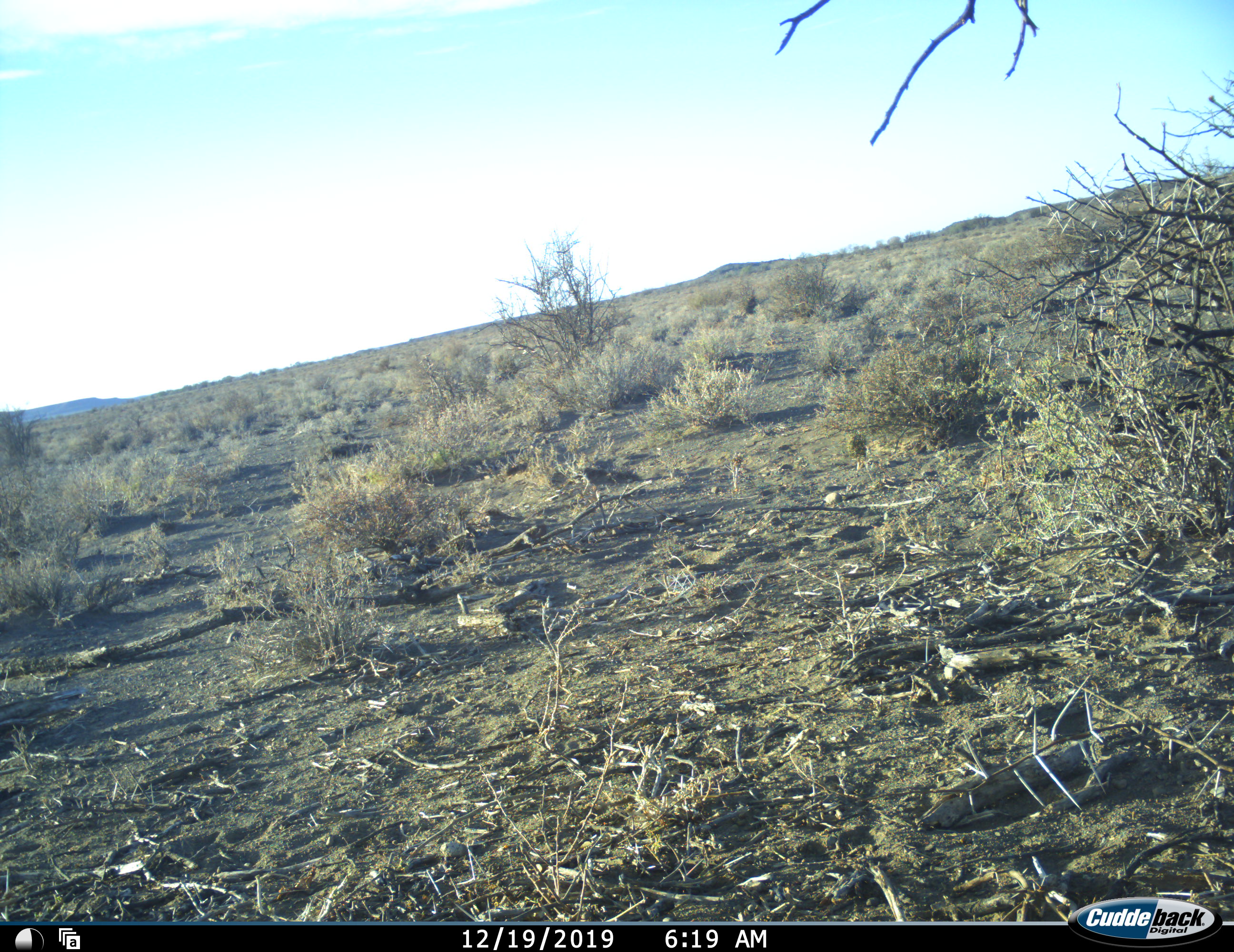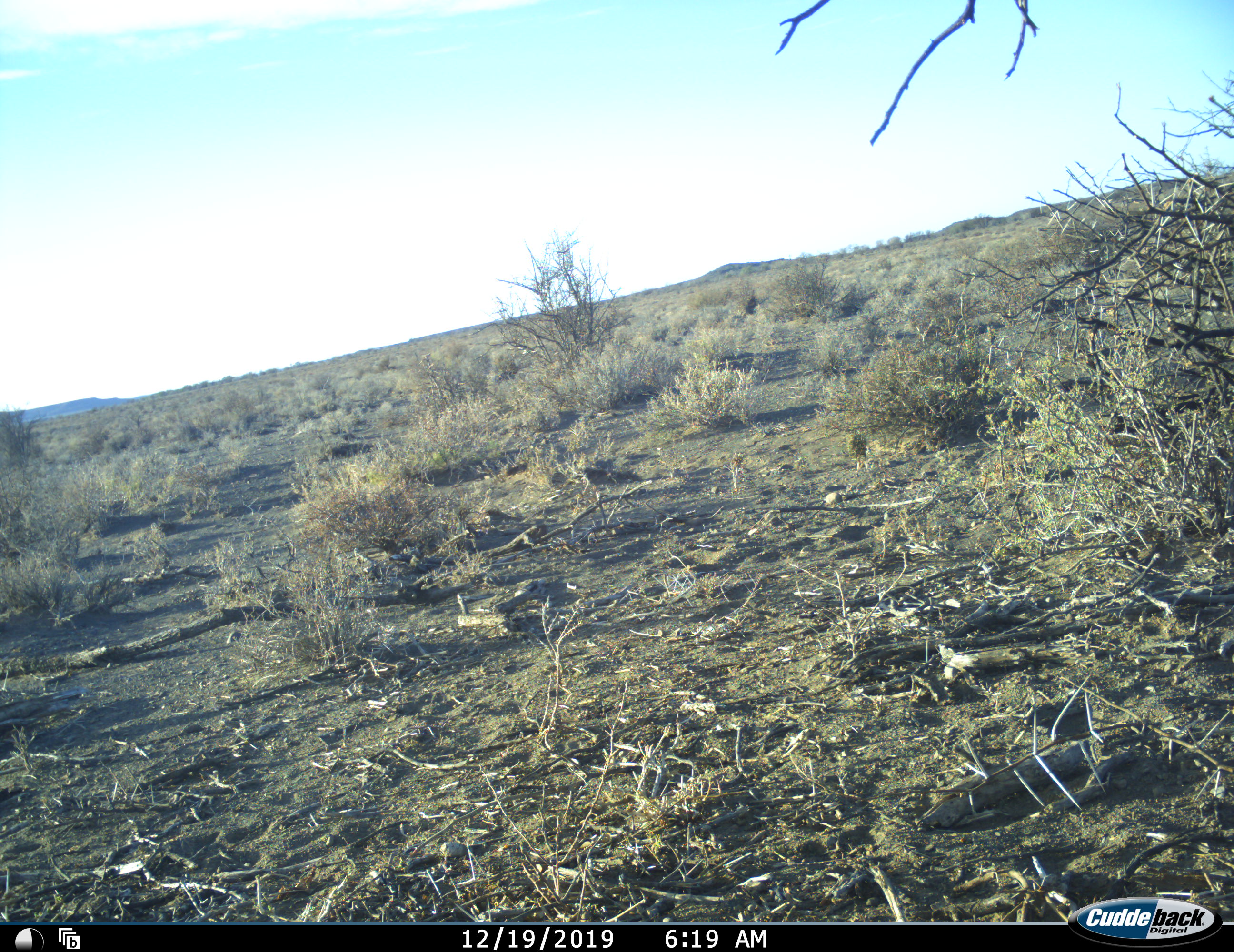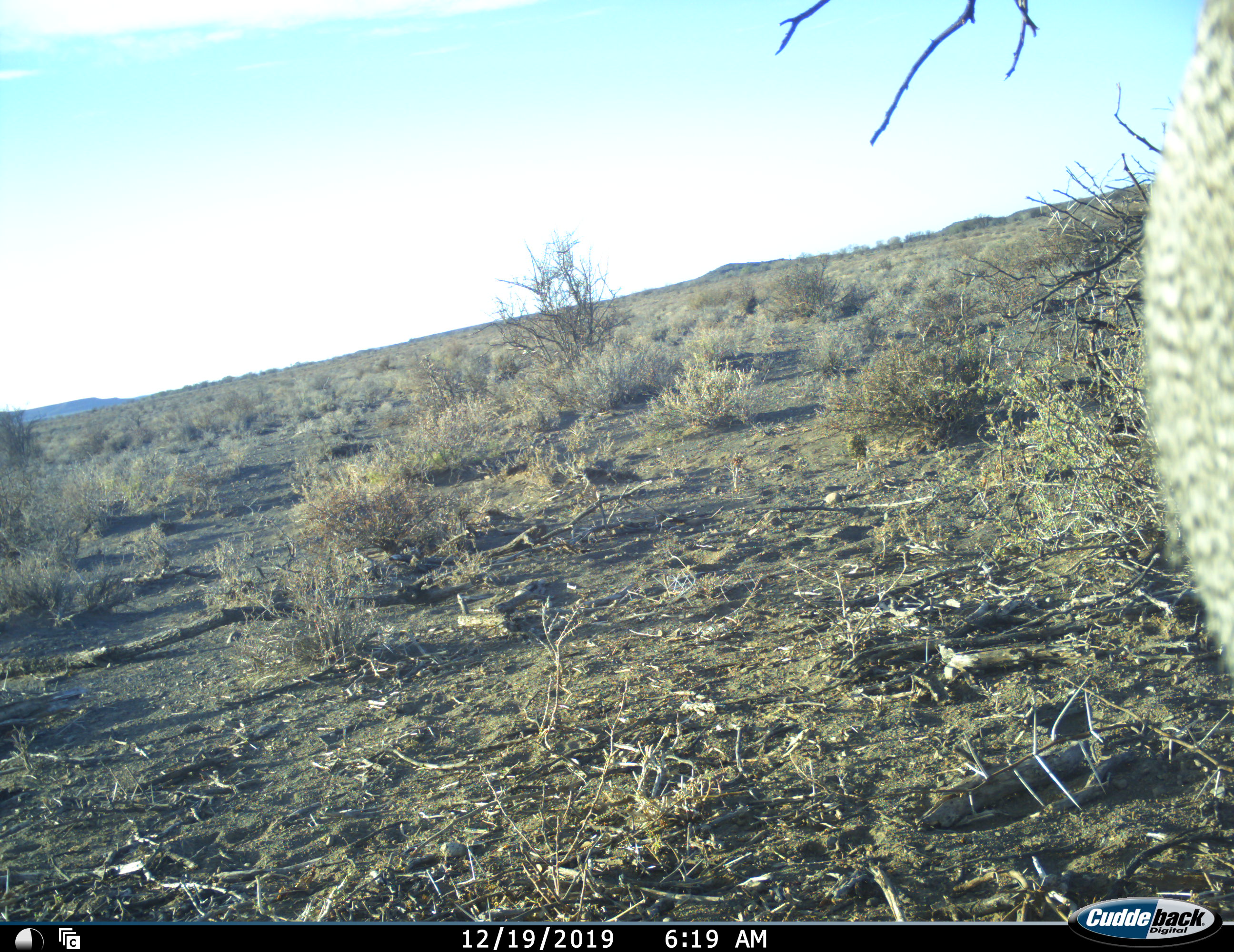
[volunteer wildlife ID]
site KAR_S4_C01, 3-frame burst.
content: unidentified animal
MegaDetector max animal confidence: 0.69